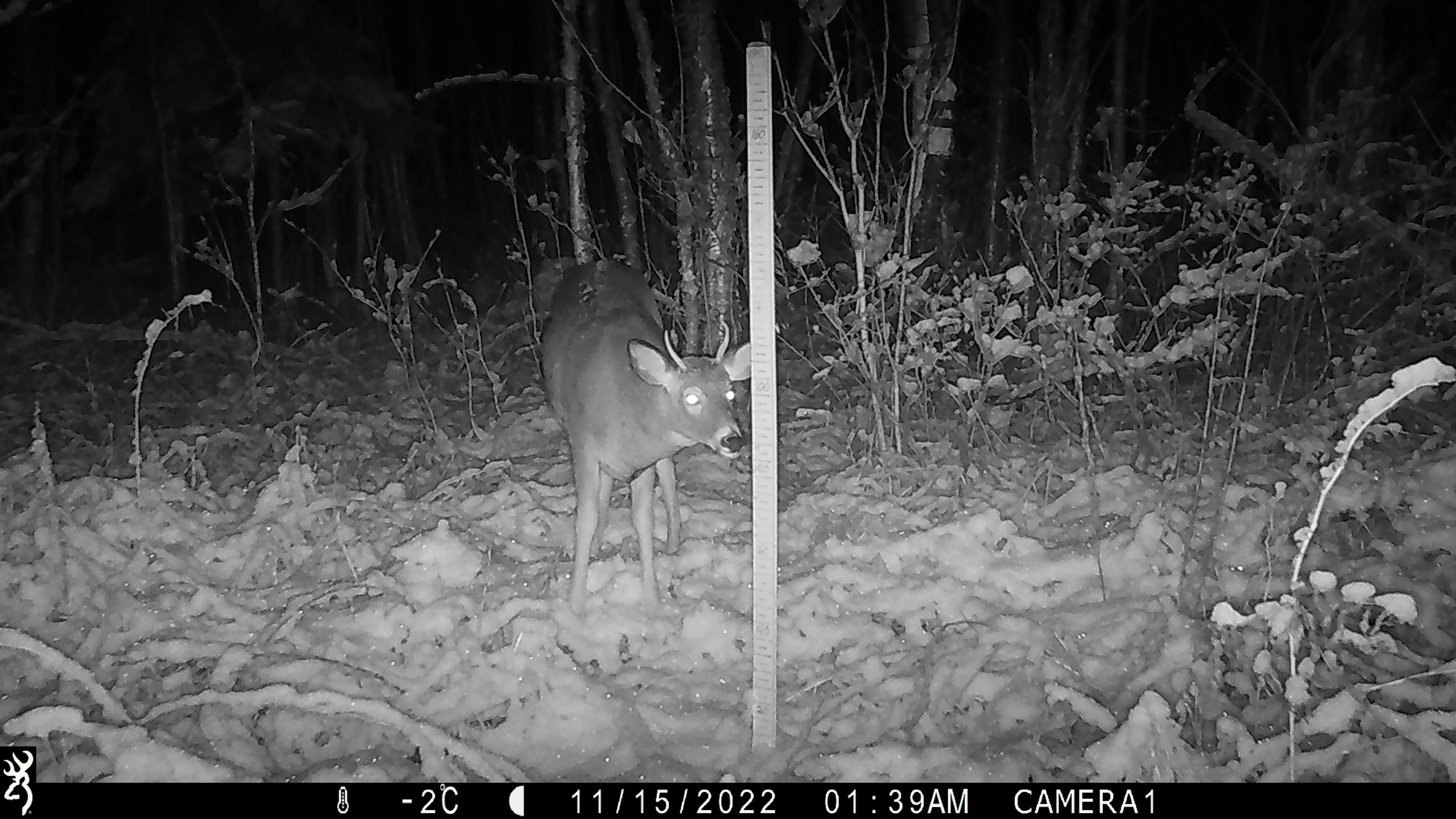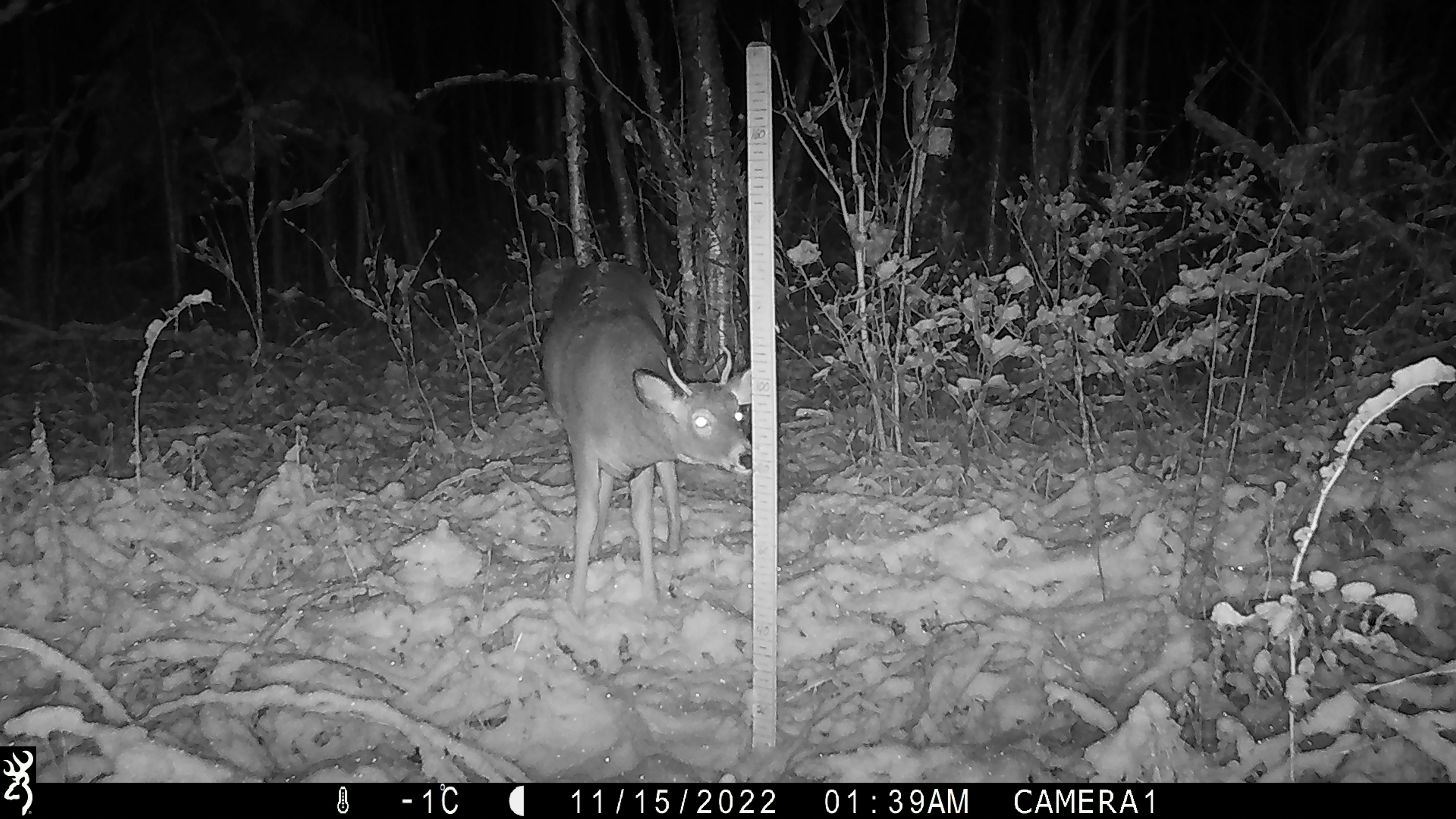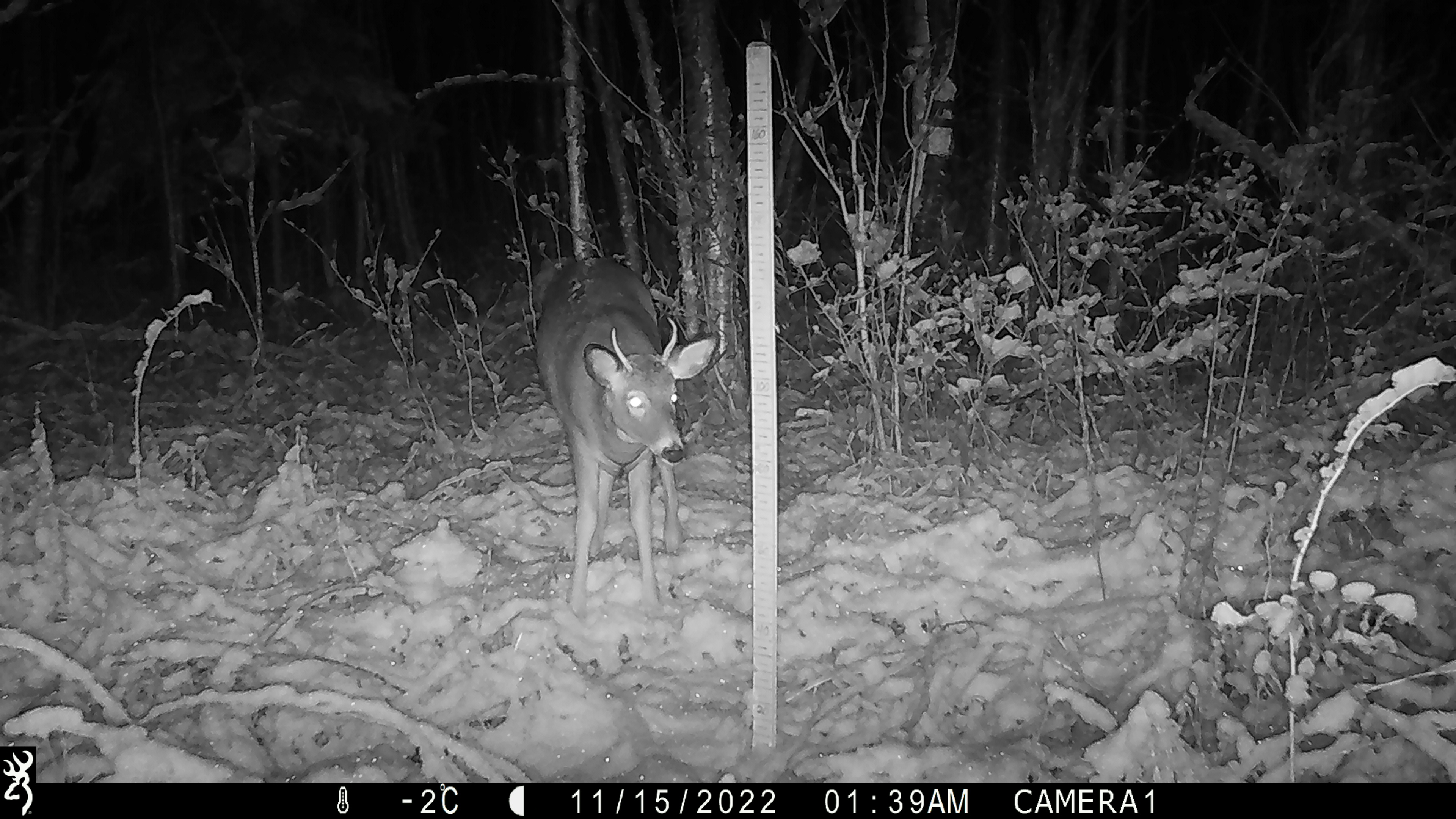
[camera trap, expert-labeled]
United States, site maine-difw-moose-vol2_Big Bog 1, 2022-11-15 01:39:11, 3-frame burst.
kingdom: Animalia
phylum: Chordata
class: Mammalia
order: Artiodactyla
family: Cervidae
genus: Odocoileus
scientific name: Odocoileus virginianus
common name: white-tailed deer